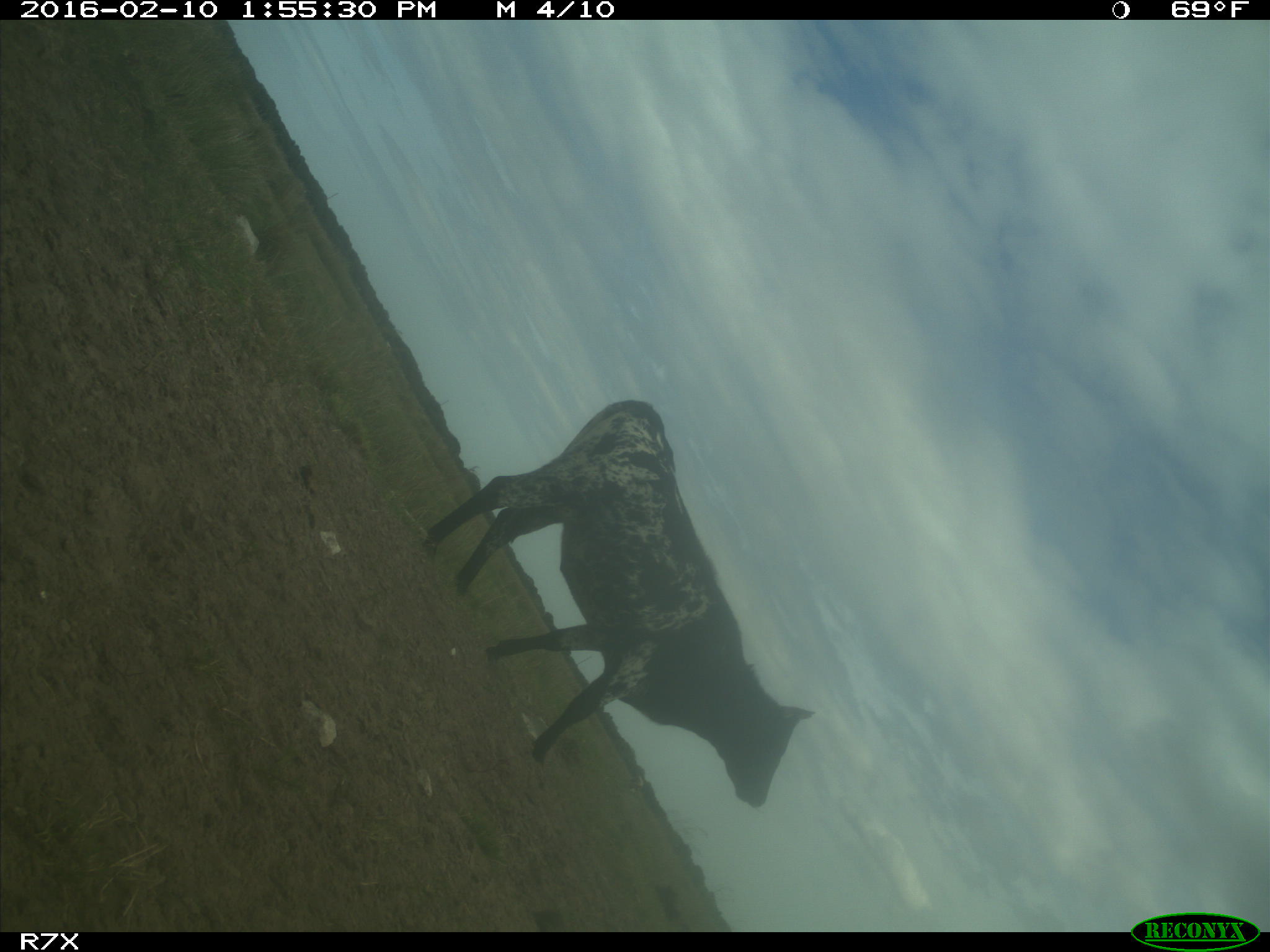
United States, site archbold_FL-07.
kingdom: Animalia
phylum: Chordata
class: Mammalia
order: Artiodactyla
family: Bovidae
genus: Bos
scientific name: Bos taurus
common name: domestic cow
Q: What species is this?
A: Bos taurus (domestic cow).